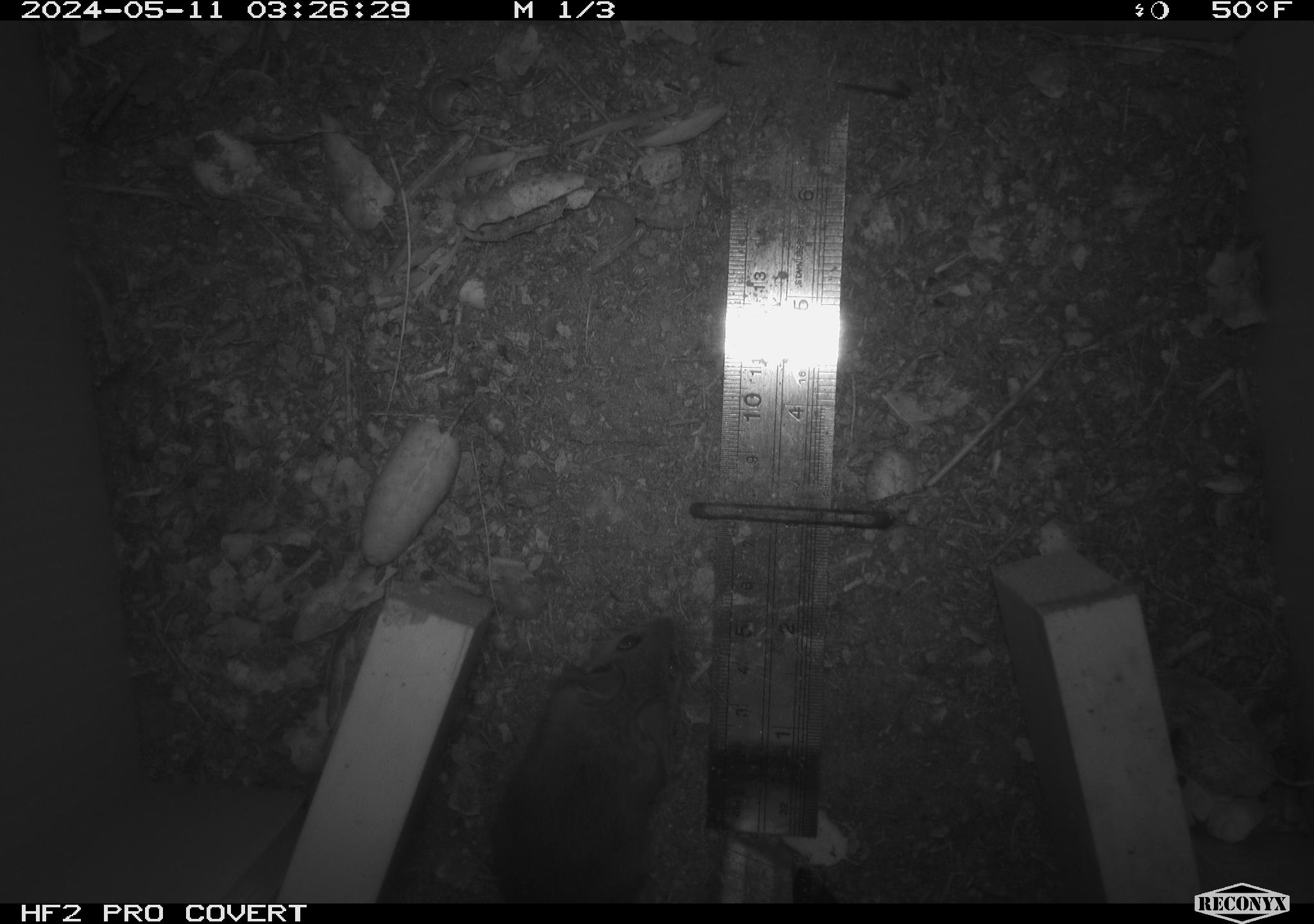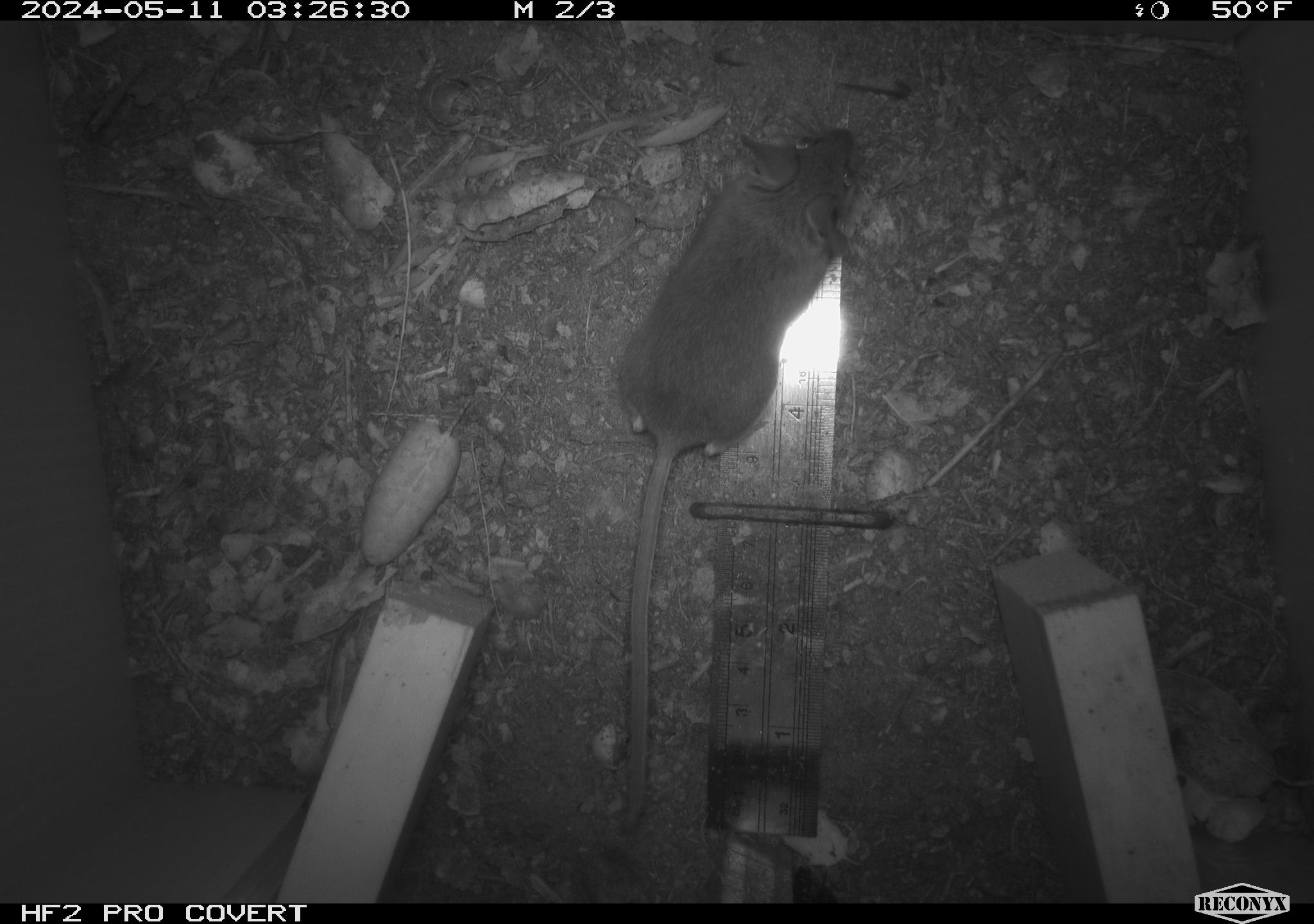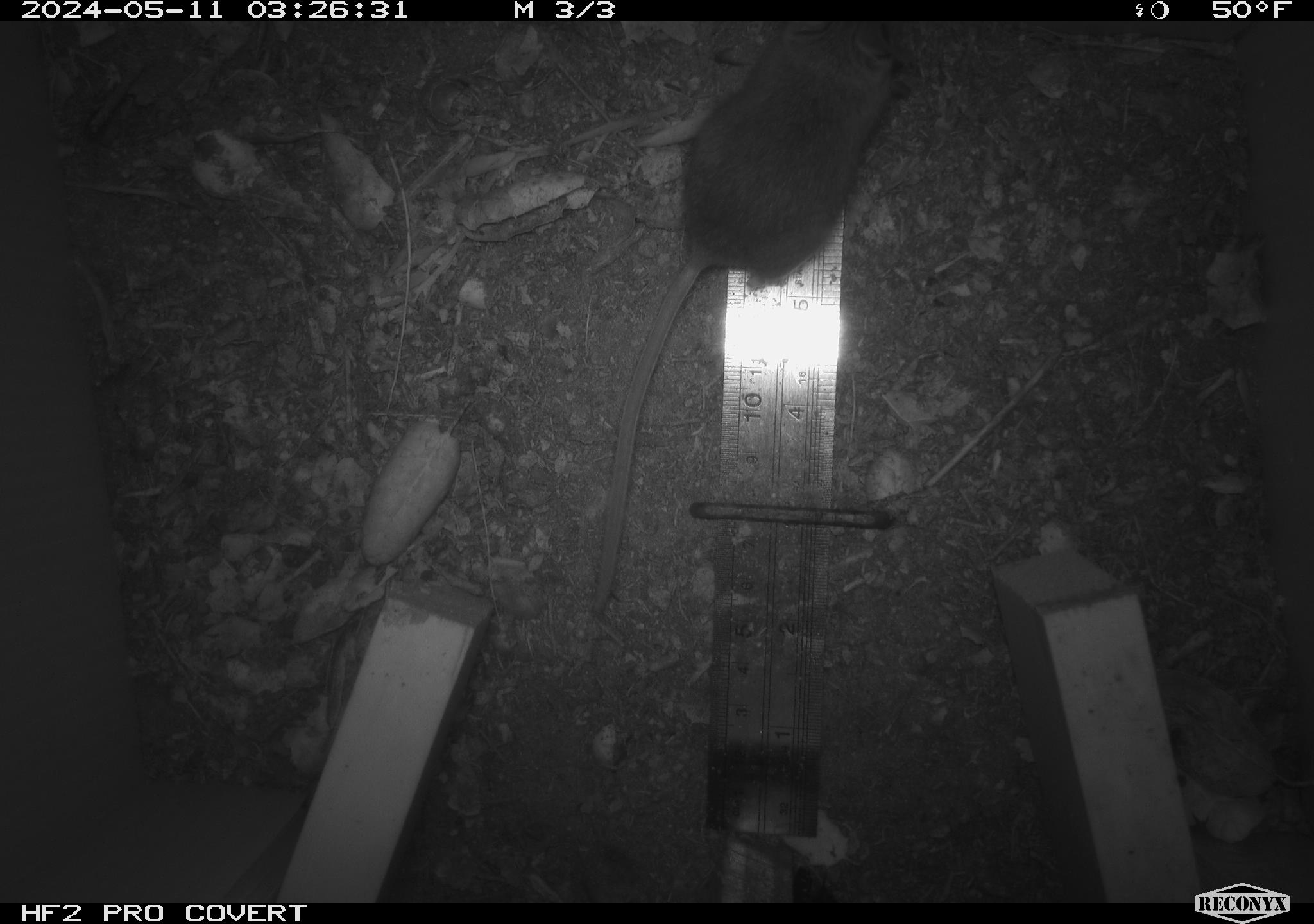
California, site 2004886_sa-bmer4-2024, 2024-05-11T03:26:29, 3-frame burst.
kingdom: Animalia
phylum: Chordata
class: Mammalia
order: Rodentia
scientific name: Rodentia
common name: mouse species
Mouse species (Rodentia).